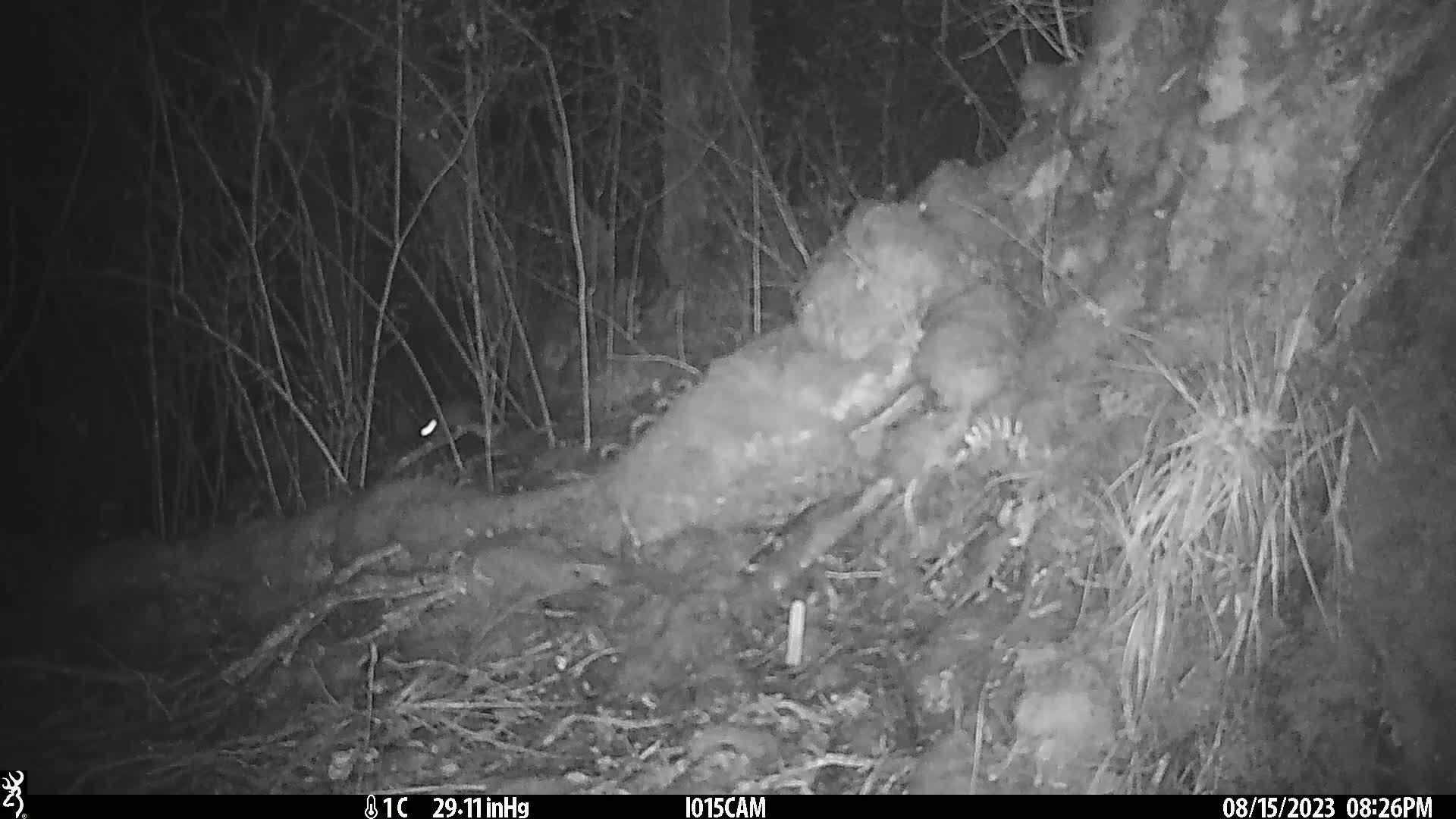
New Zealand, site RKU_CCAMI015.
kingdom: Animalia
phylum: Chordata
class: Mammalia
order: Rodentia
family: Muridae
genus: Rattus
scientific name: Rattus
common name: rat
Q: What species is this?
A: Rat (Rattus).